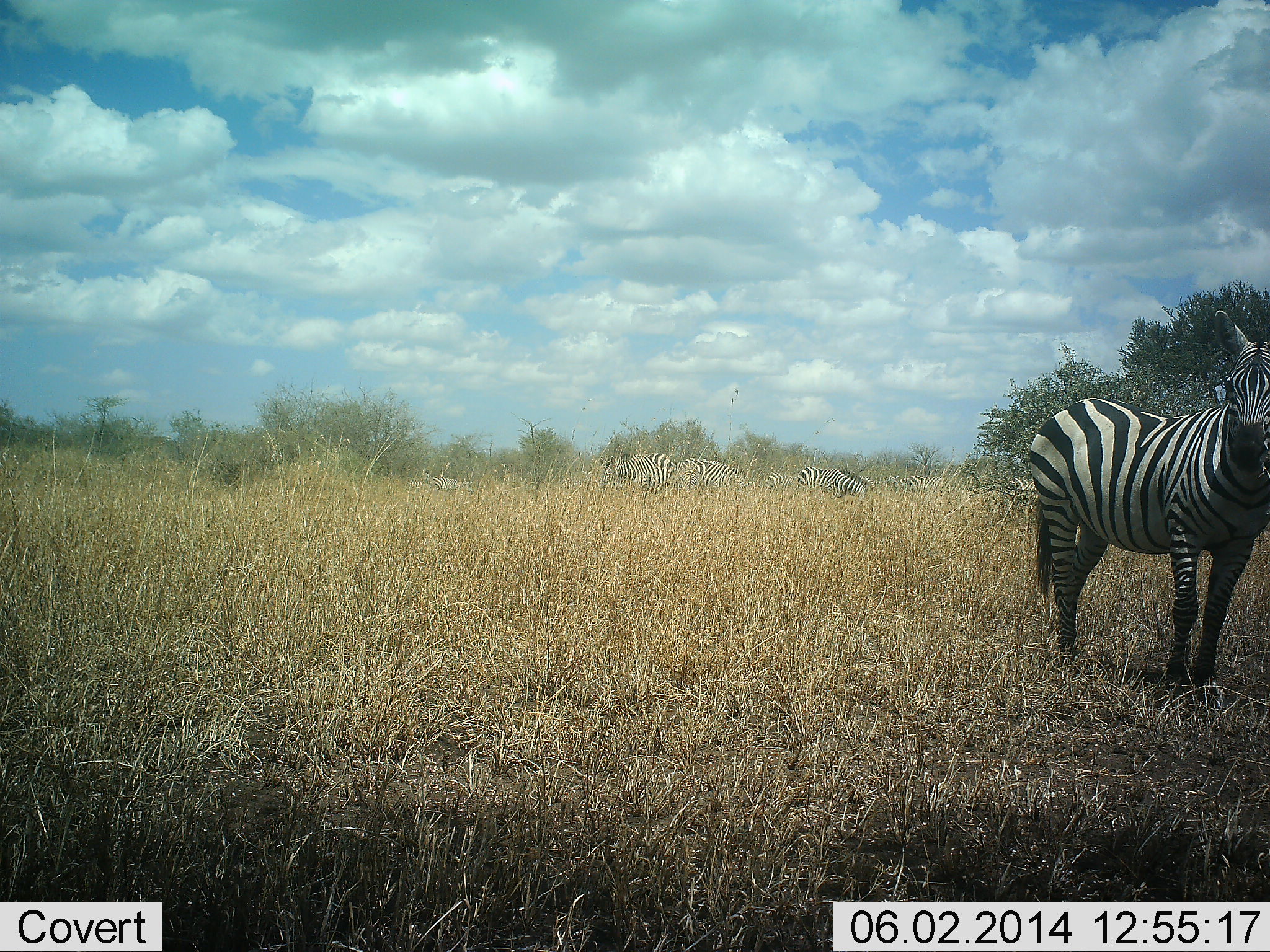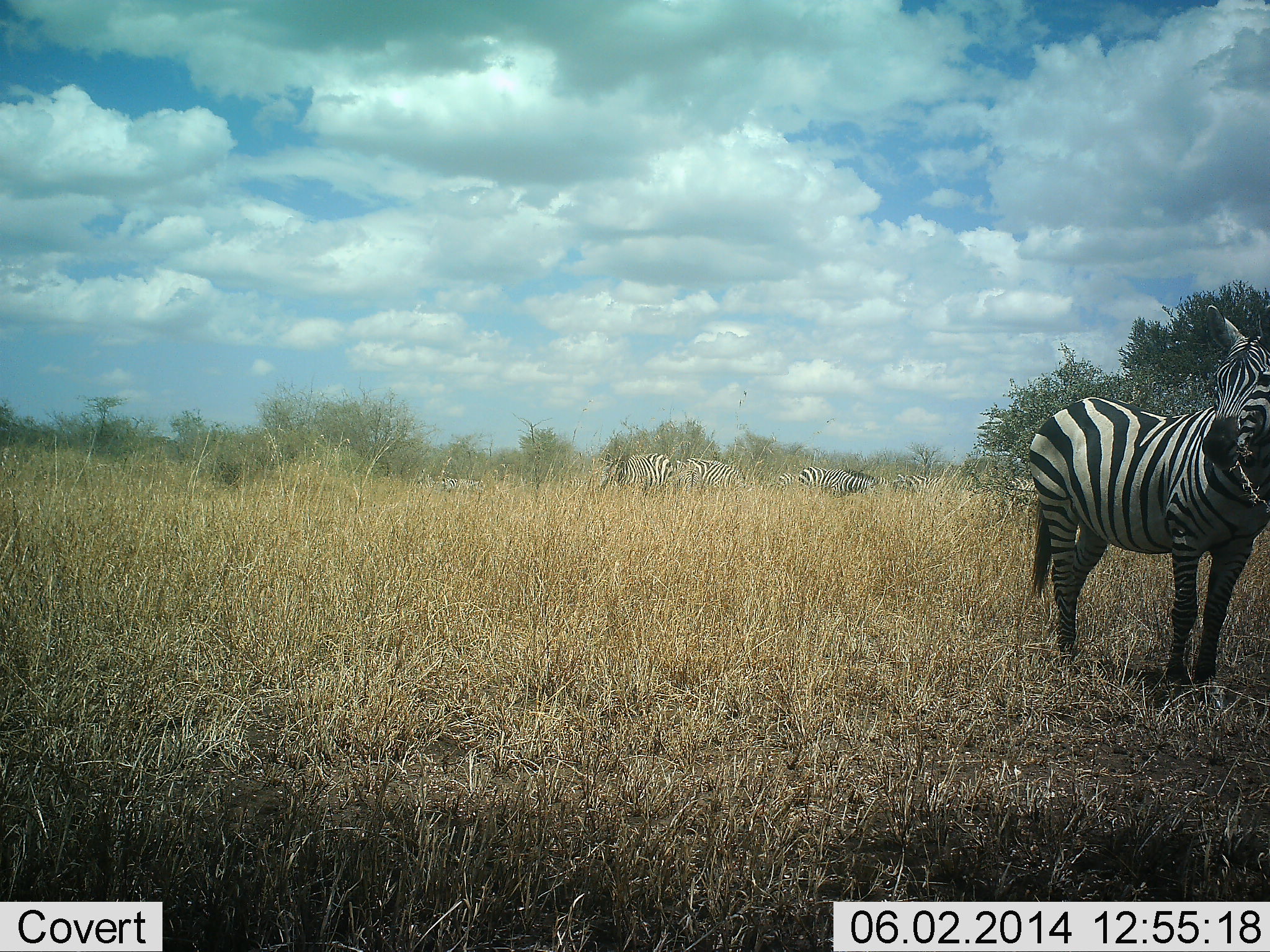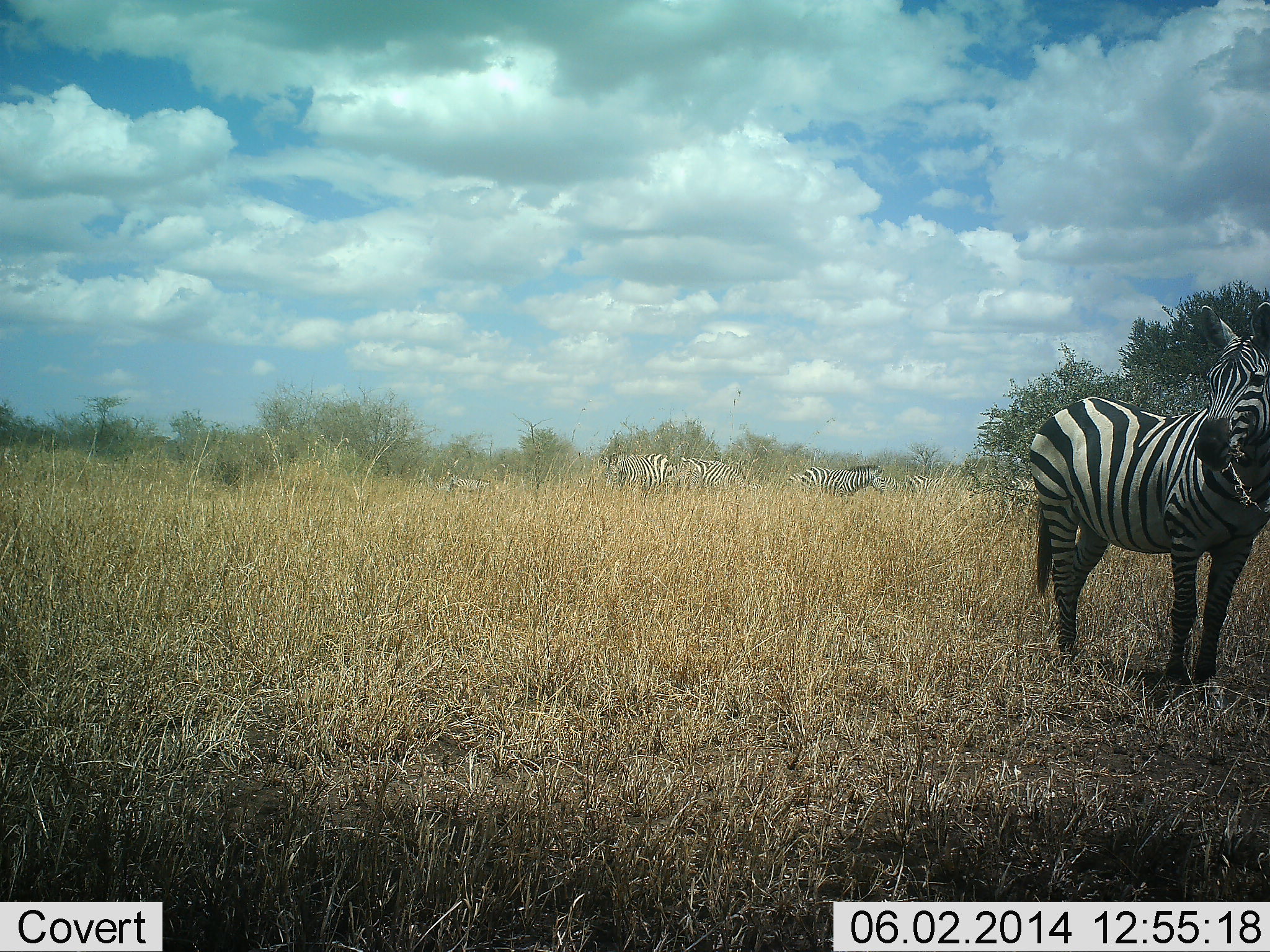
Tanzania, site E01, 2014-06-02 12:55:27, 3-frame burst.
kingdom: Animalia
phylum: Chordata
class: Mammalia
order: Perissodactyla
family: Equidae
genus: Equus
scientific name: Equus quagga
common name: plains zebra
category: zebra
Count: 7.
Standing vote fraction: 60%.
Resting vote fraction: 0%.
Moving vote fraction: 10%.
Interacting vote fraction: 0%.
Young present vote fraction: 0%.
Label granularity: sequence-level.